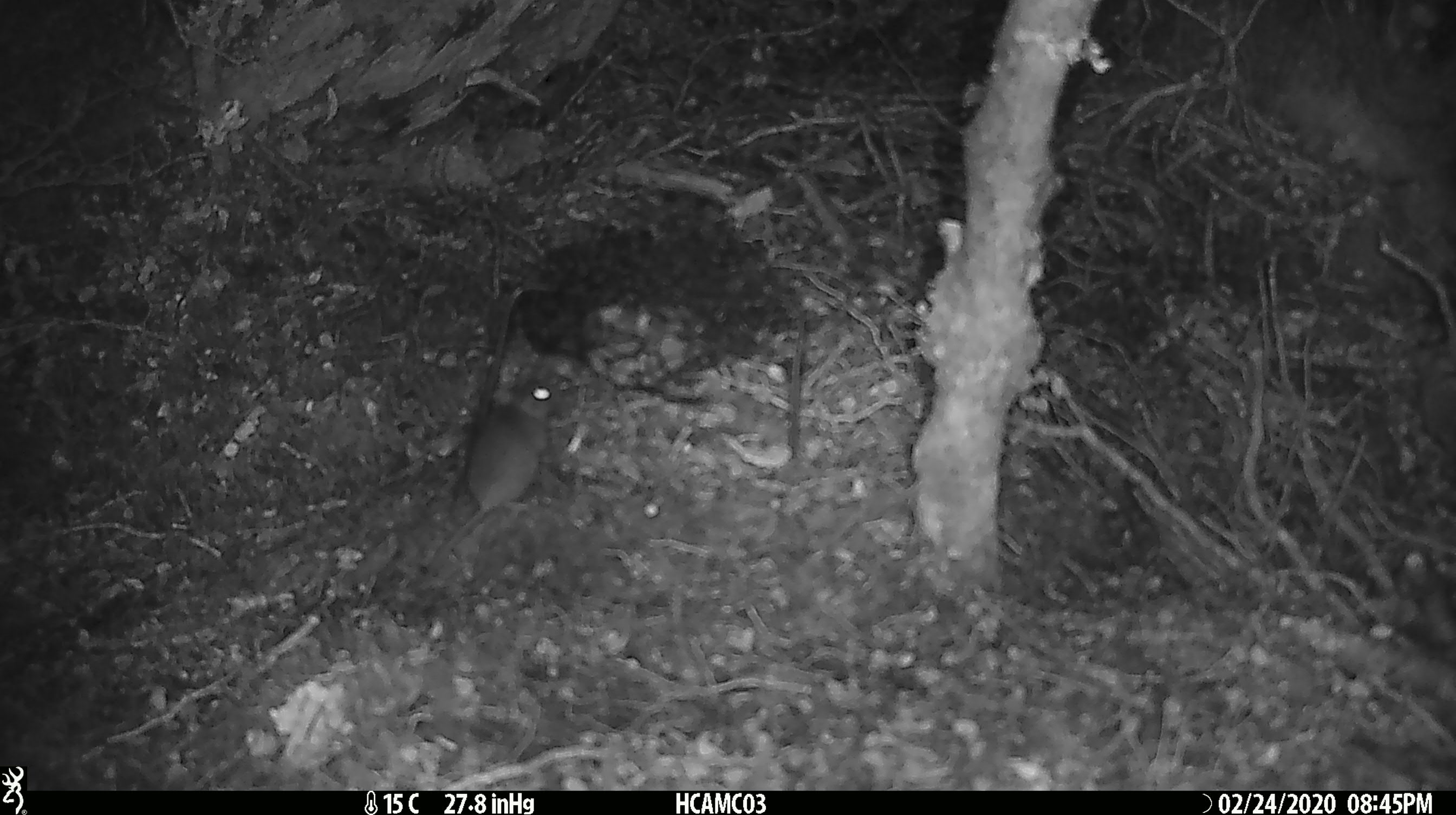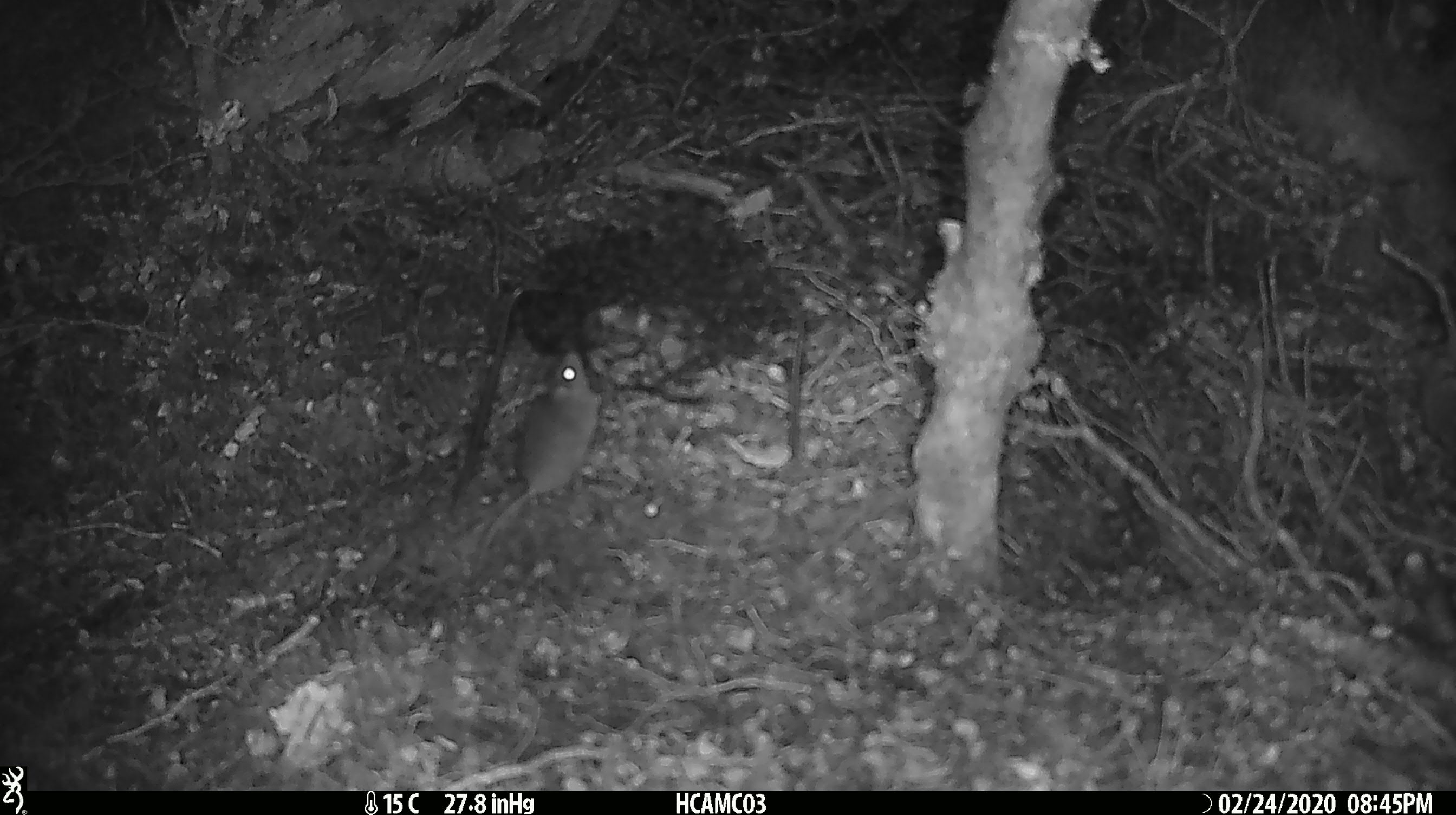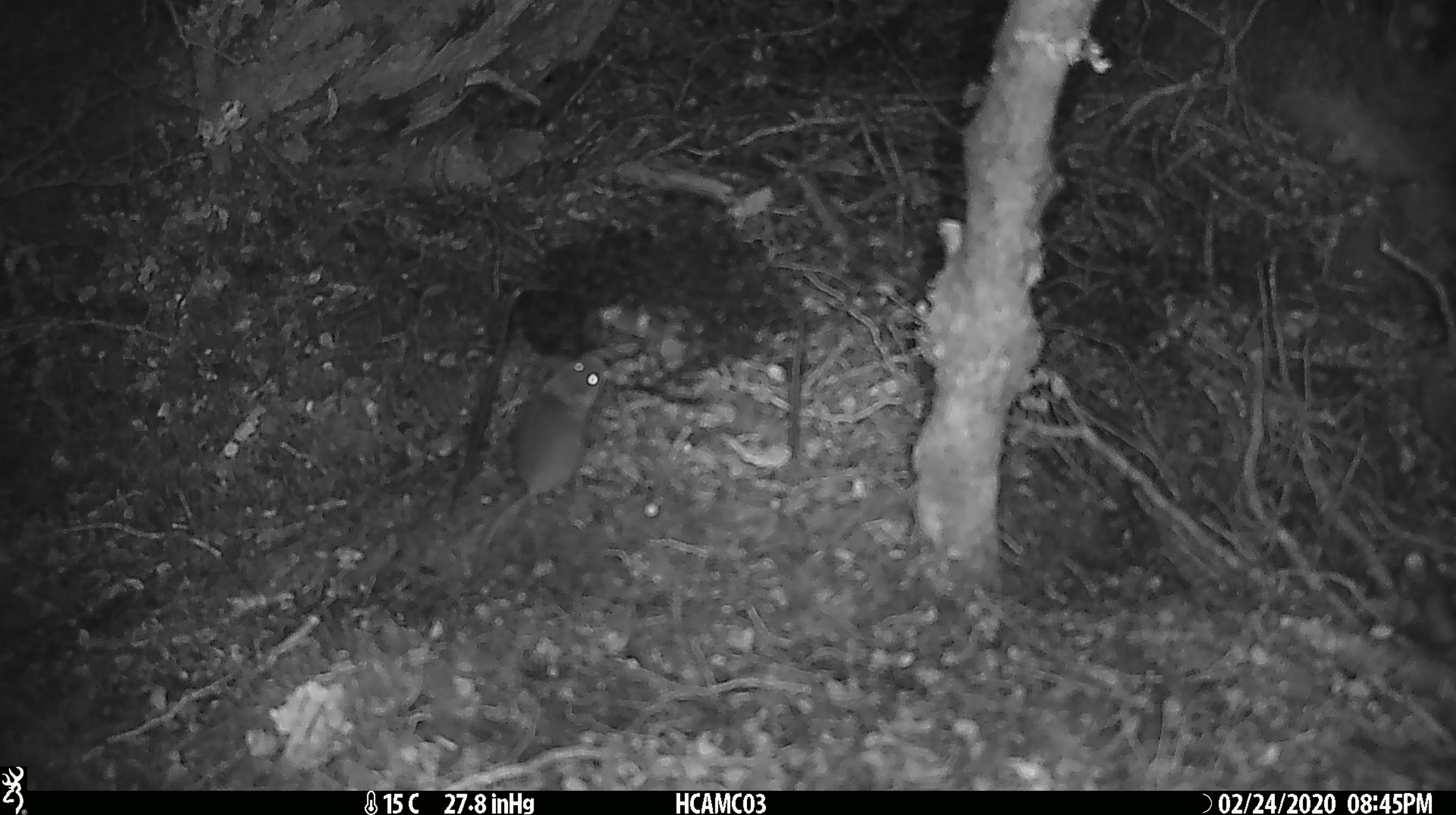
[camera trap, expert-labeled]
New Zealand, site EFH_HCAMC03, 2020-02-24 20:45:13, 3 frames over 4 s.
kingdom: Animalia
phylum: Chordata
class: Mammalia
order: Rodentia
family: Muridae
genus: Mus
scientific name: Mus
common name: mouse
Mouse (Mus).